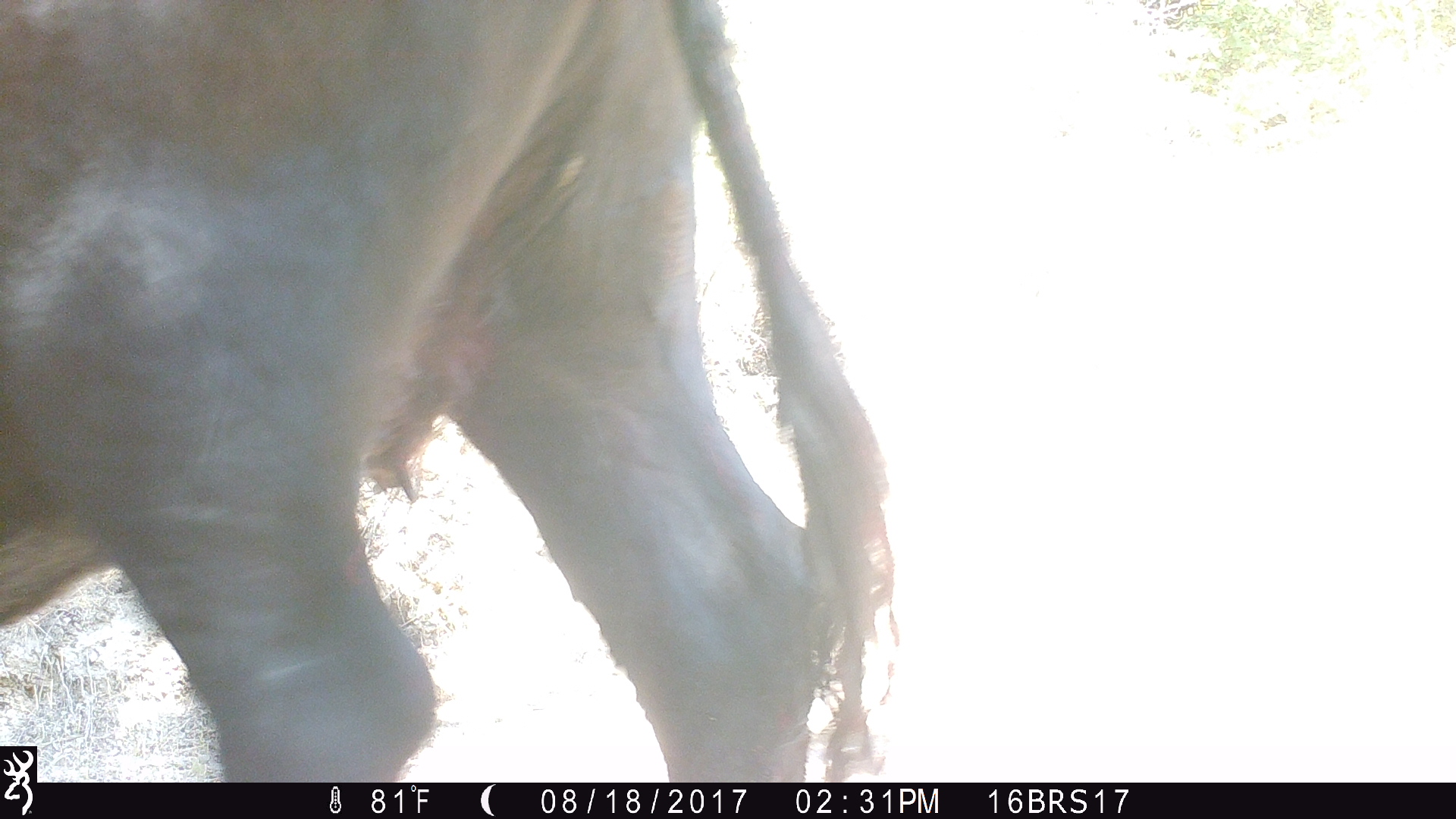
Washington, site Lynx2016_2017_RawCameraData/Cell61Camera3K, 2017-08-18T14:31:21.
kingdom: Animalia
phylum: Chordata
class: Mammalia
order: Artiodactyla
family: Bovidae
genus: Bos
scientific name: Bos taurus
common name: domestic cattle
Domestic cattle (Bos taurus). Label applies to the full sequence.